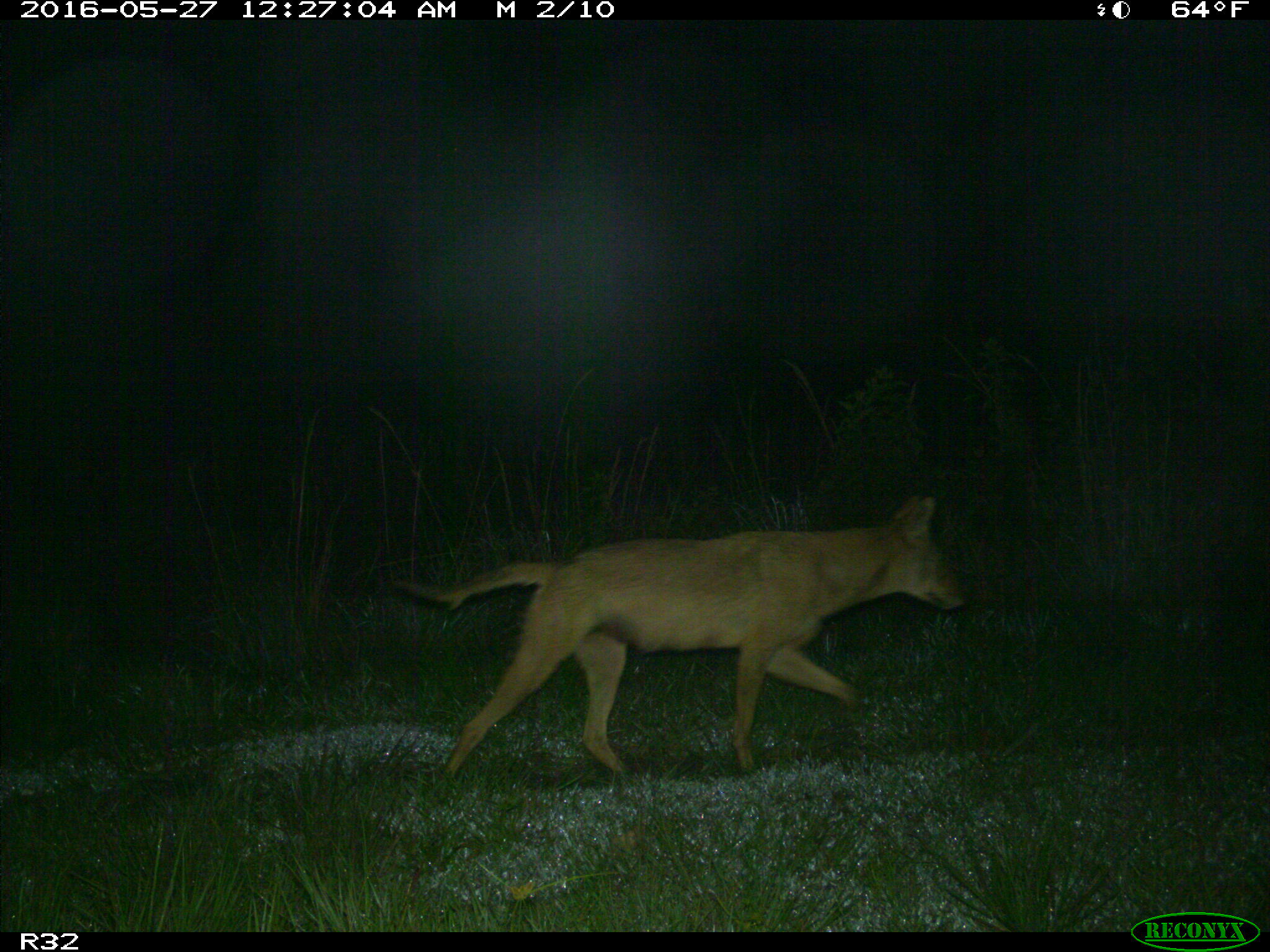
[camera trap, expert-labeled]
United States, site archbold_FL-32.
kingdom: Animalia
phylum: Chordata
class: Mammalia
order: Carnivora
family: Canidae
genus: Canis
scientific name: Canis latrans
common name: coyote